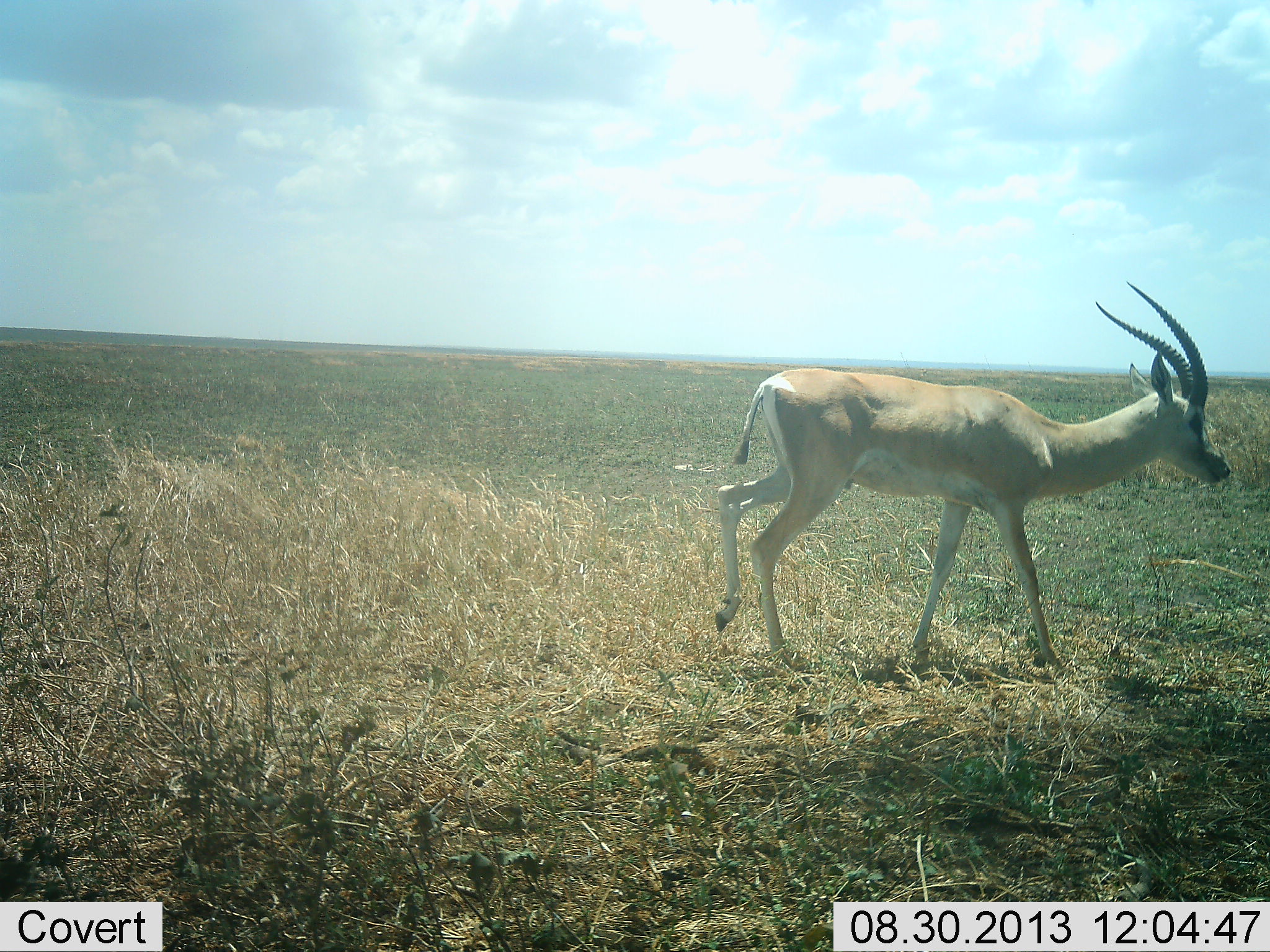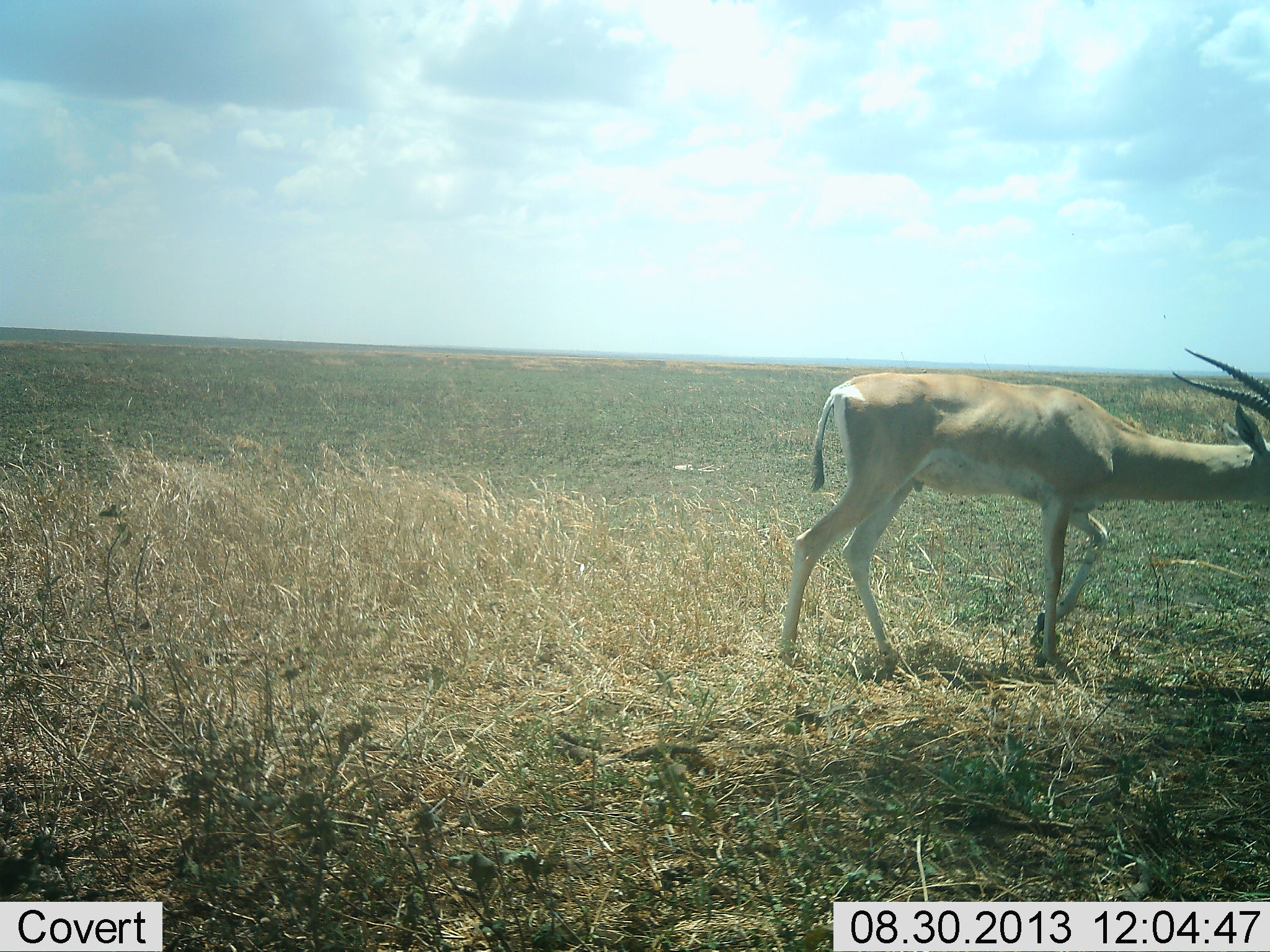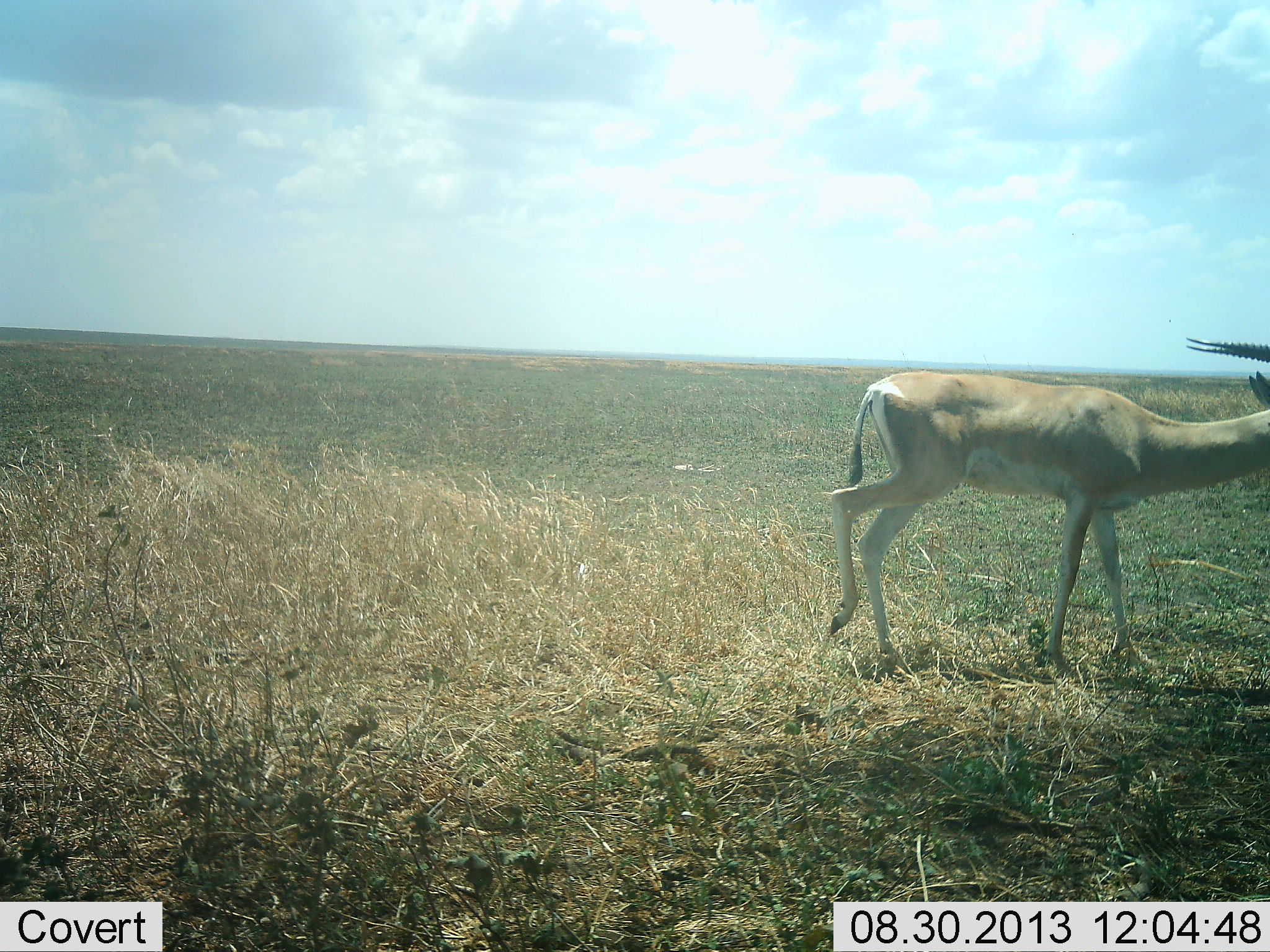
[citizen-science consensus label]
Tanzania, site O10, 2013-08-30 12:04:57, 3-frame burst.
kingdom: Animalia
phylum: Chordata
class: Mammalia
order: Artiodactyla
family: Bovidae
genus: Nanger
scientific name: Nanger granti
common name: grant's gazelle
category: gazellegrants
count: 1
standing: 3%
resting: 0%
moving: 97%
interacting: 0%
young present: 0%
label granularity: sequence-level